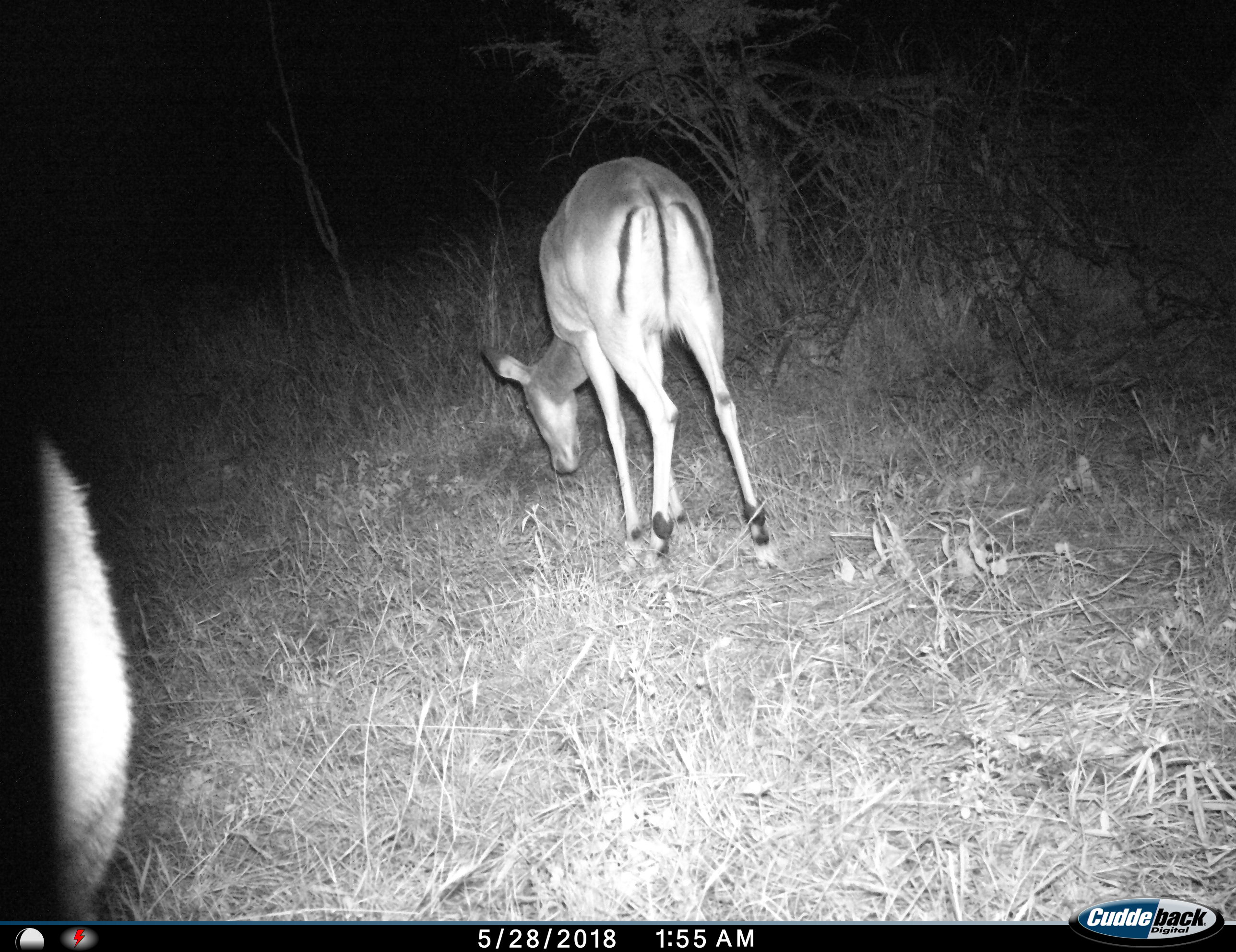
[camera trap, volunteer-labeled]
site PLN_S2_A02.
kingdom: Animalia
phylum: Chordata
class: Mammalia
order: Artiodactyla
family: Bovidae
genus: Aepyceros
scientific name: Aepyceros melampus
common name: impala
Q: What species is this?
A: Impala (Aepyceros melampus).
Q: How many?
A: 2.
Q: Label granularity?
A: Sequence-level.